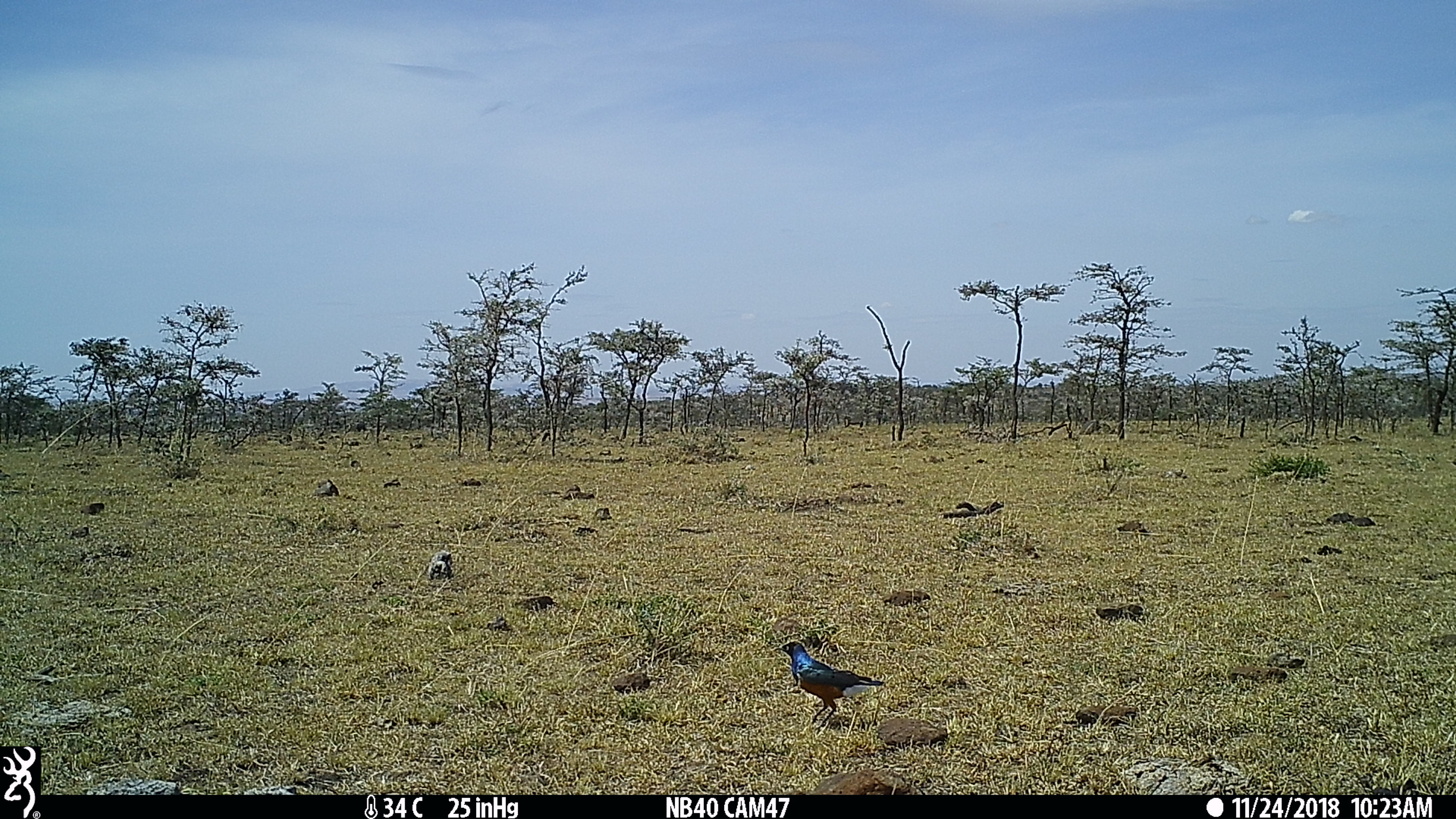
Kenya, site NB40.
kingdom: Animalia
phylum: Chordata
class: Aves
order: Passeriformes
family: Sturnidae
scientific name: Sturnidae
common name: starling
Starling (Sturnidae).